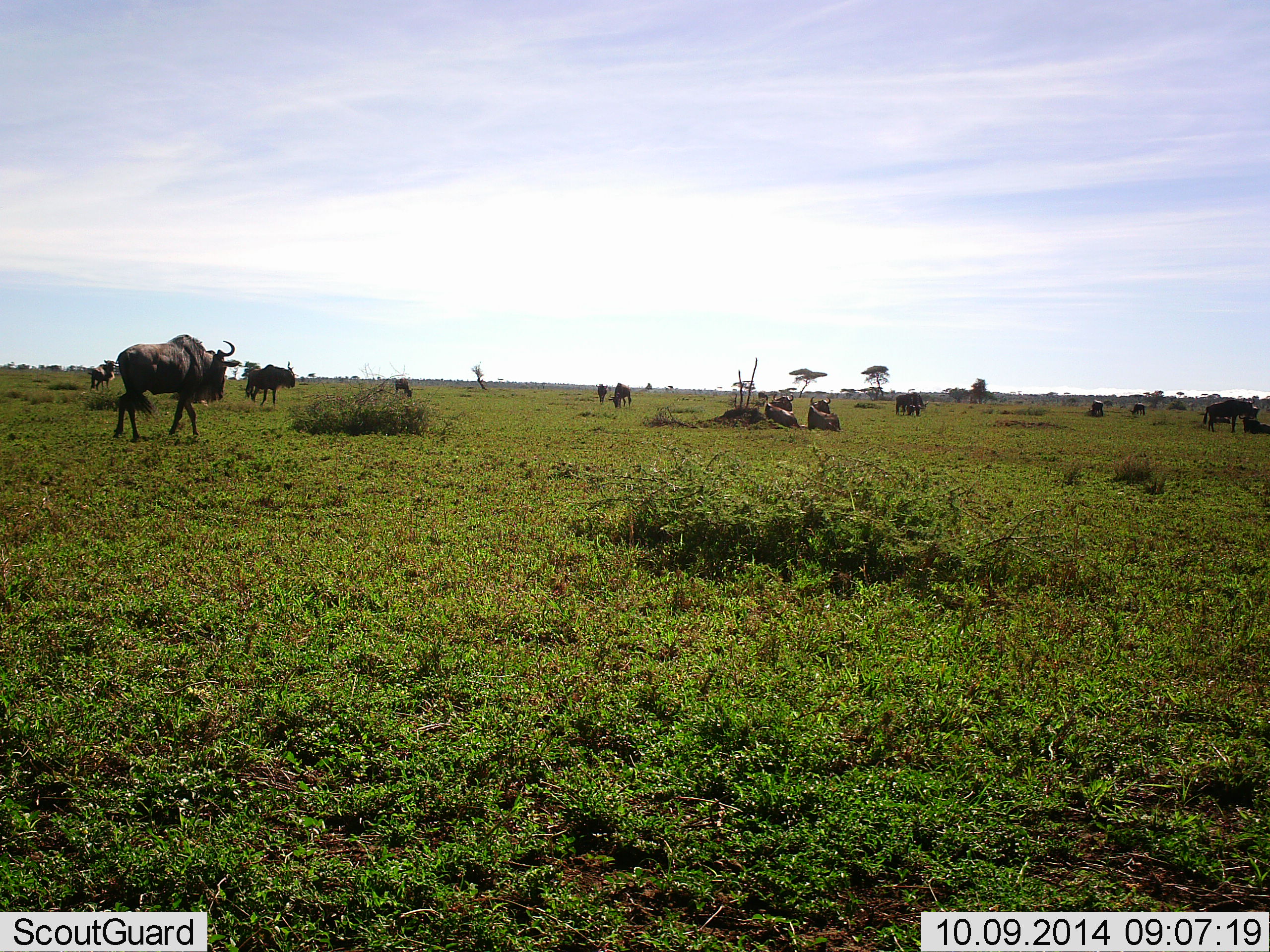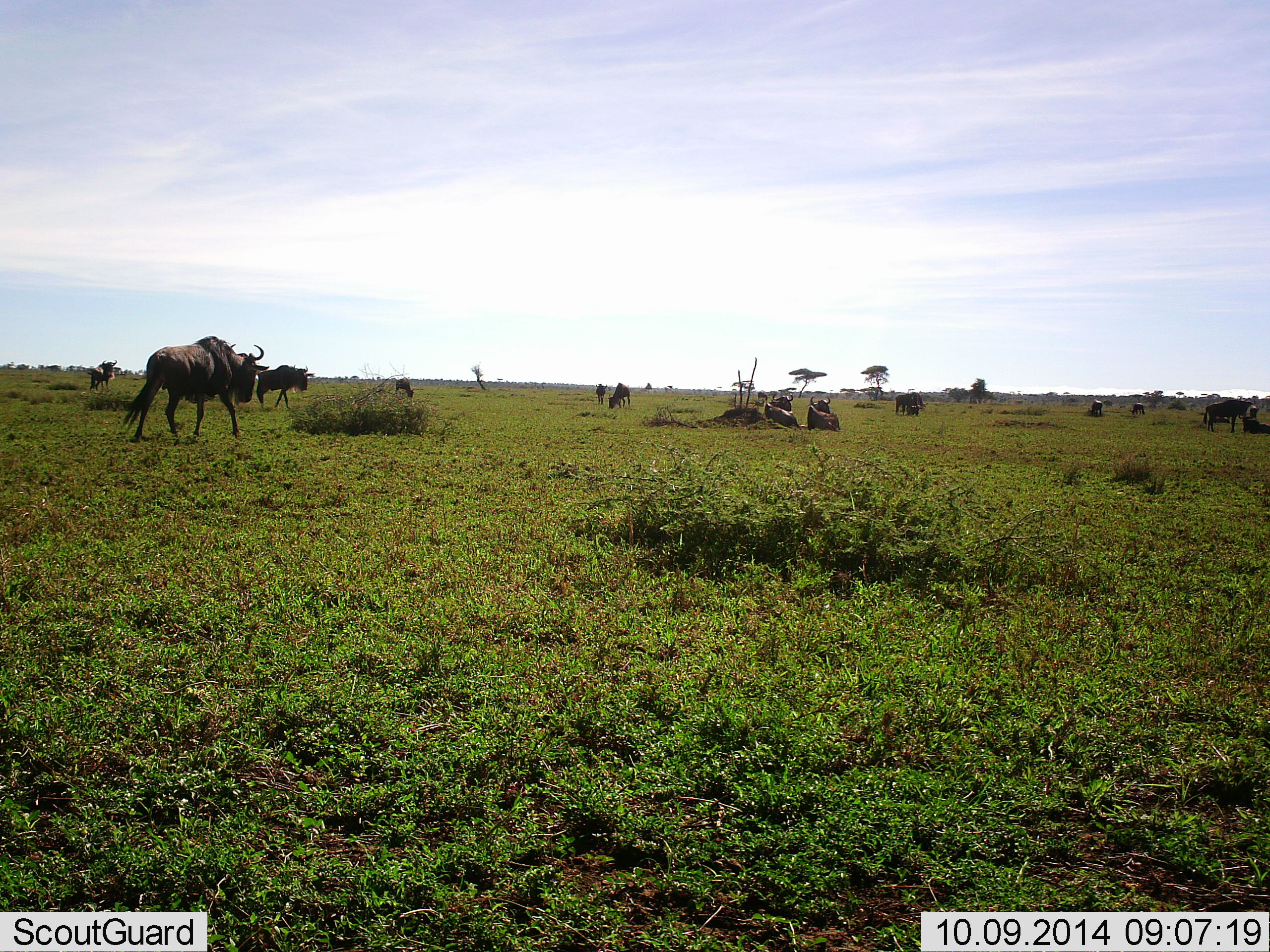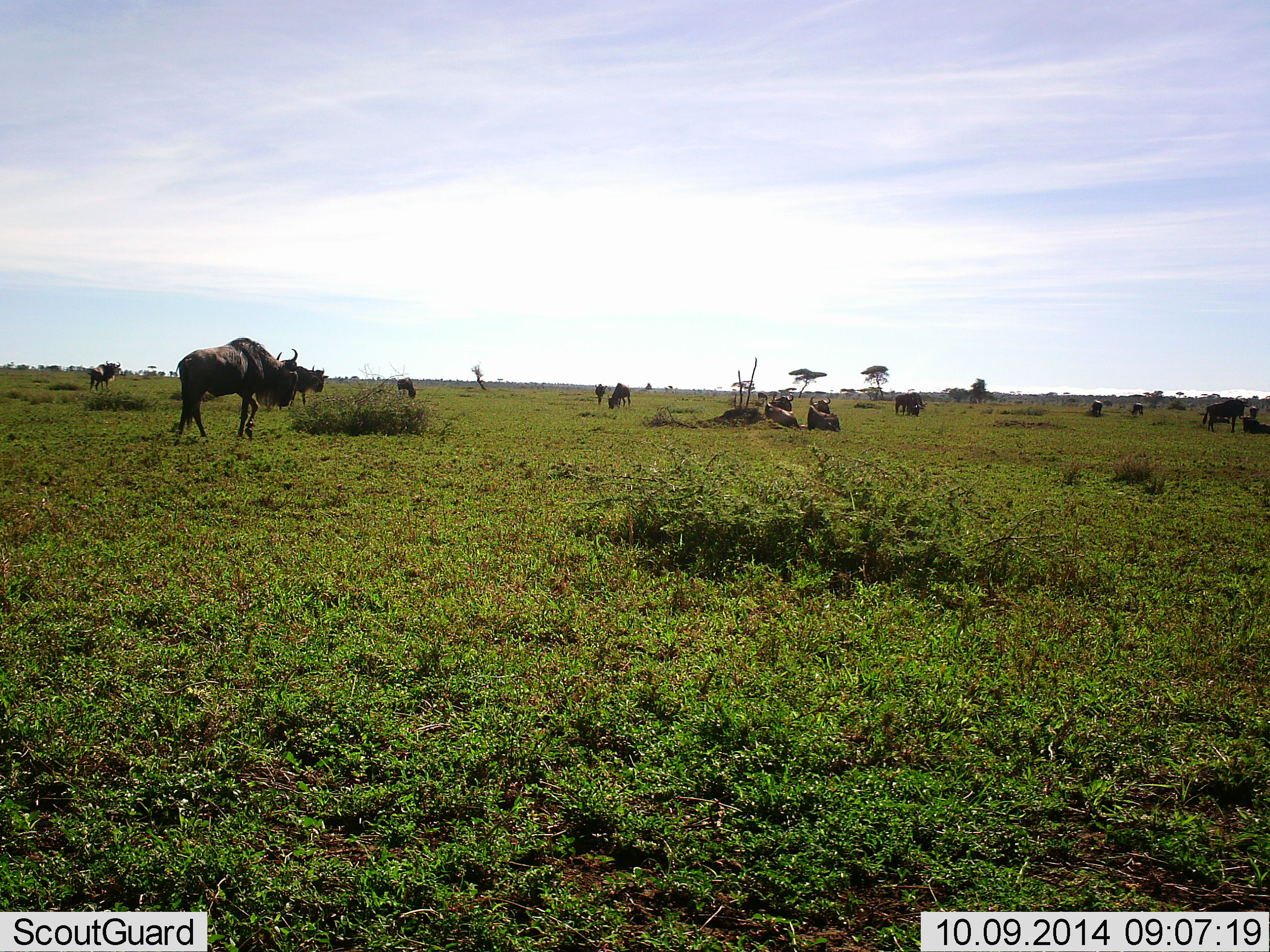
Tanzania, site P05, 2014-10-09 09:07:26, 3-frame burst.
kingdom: Animalia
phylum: Chordata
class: Mammalia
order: Artiodactyla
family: Bovidae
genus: Connochaetes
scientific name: Connochaetes taurinus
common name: blue wildebeest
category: wildebeest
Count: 11-50.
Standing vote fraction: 40%.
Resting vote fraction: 50%.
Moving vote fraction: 70%.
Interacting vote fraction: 0%.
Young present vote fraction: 0%.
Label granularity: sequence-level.